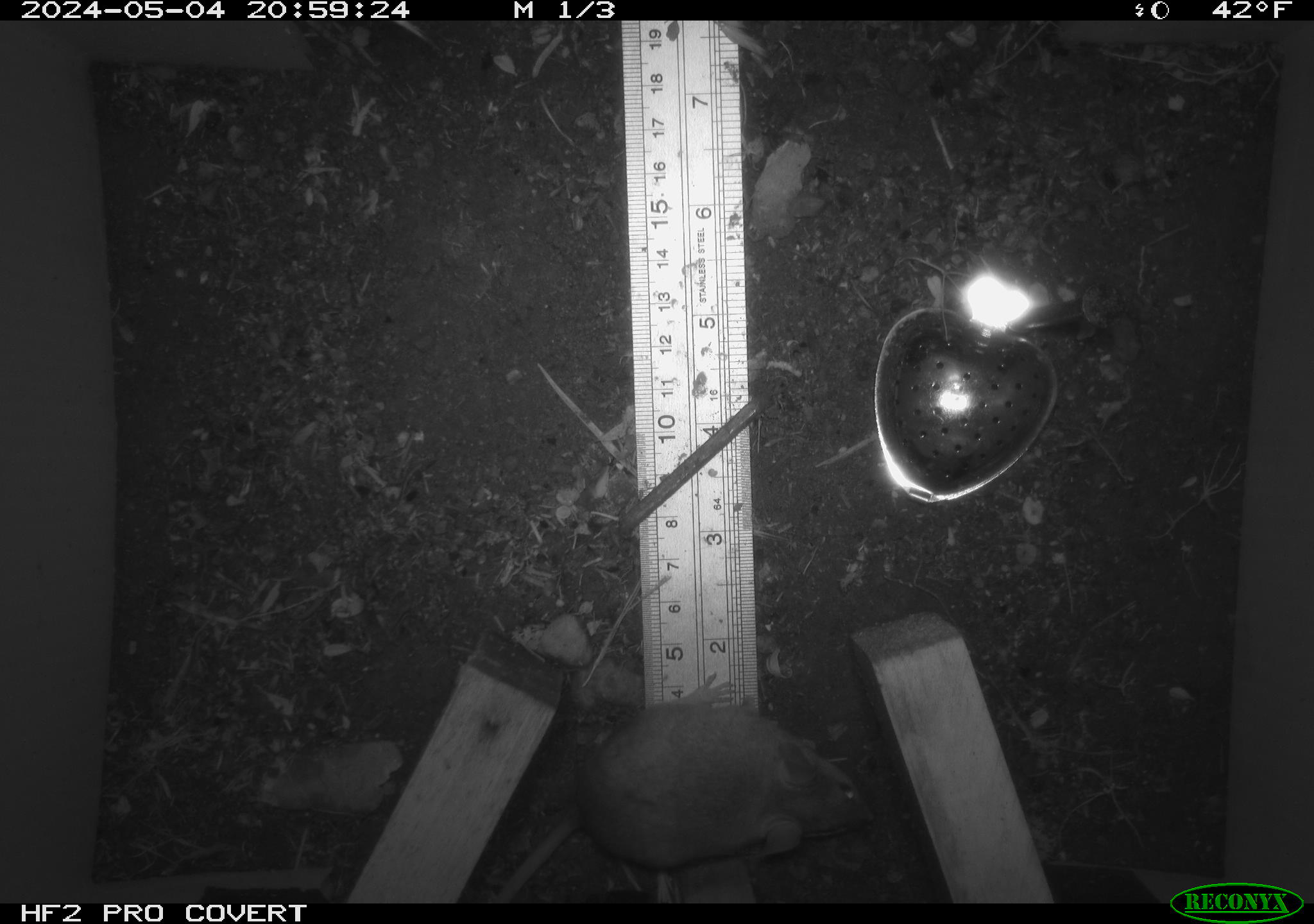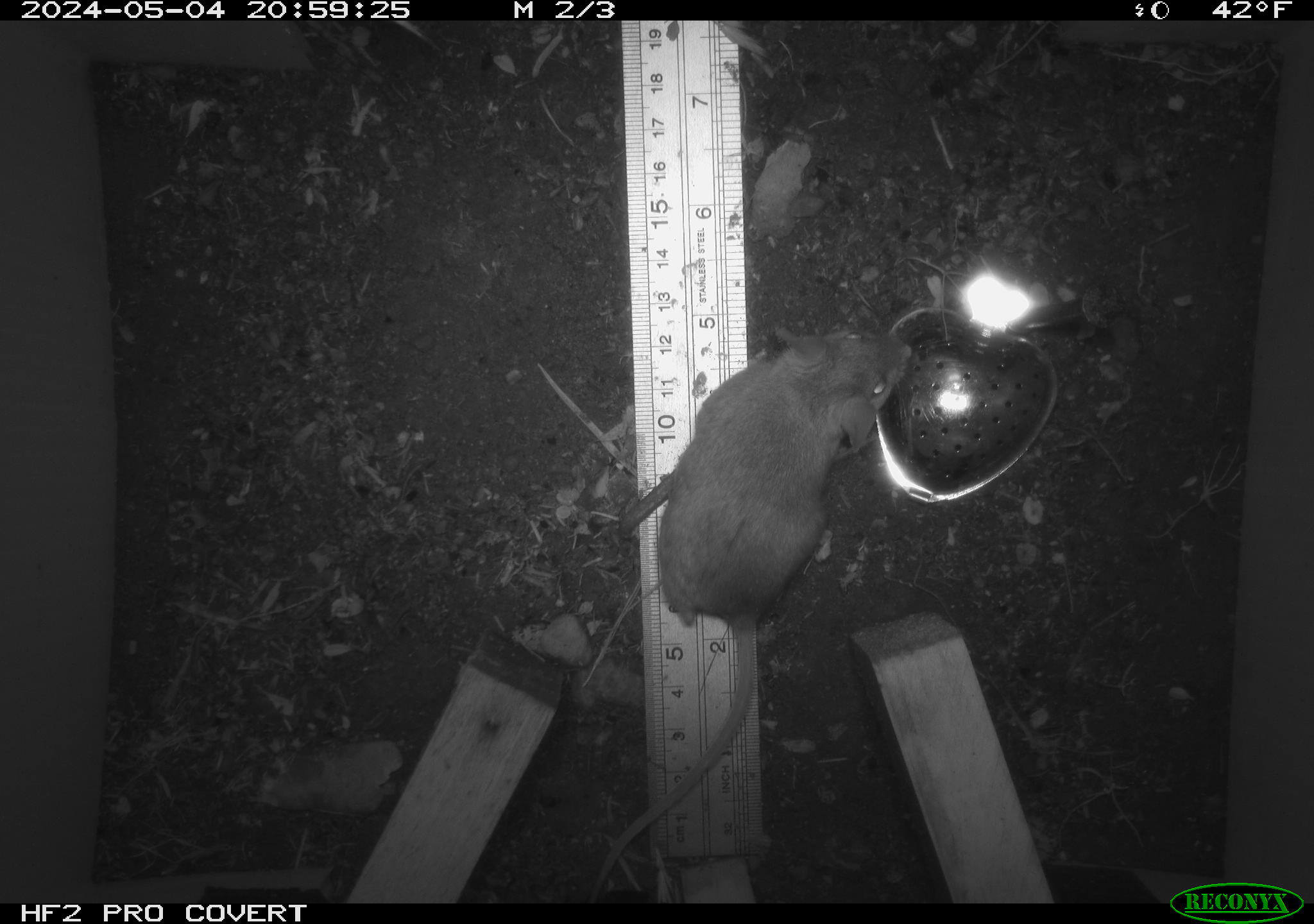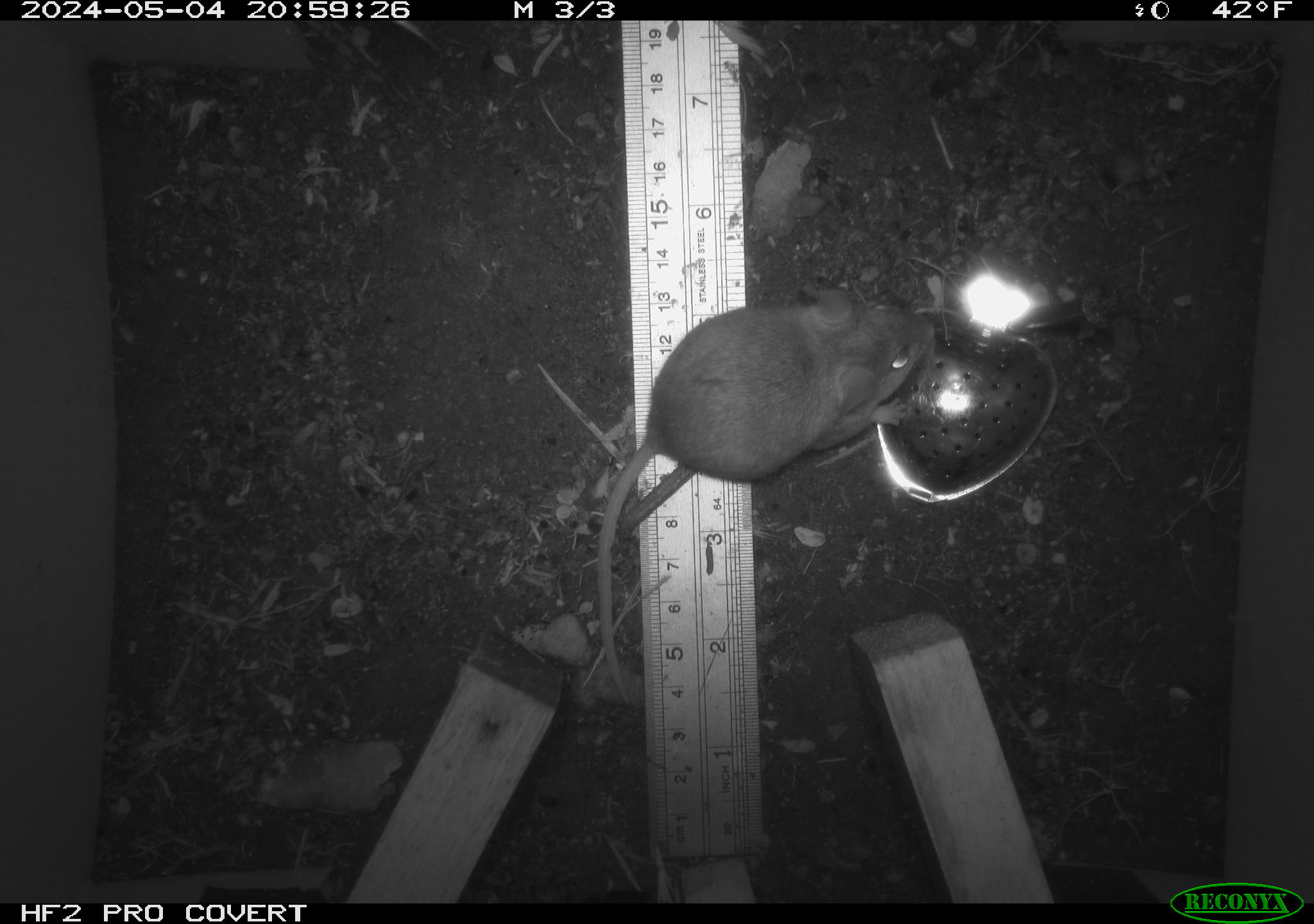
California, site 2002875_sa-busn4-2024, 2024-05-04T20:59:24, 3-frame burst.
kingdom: Animalia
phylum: Chordata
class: Mammalia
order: Rodentia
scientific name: Rodentia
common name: rodent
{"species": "rodent (Rodentia)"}